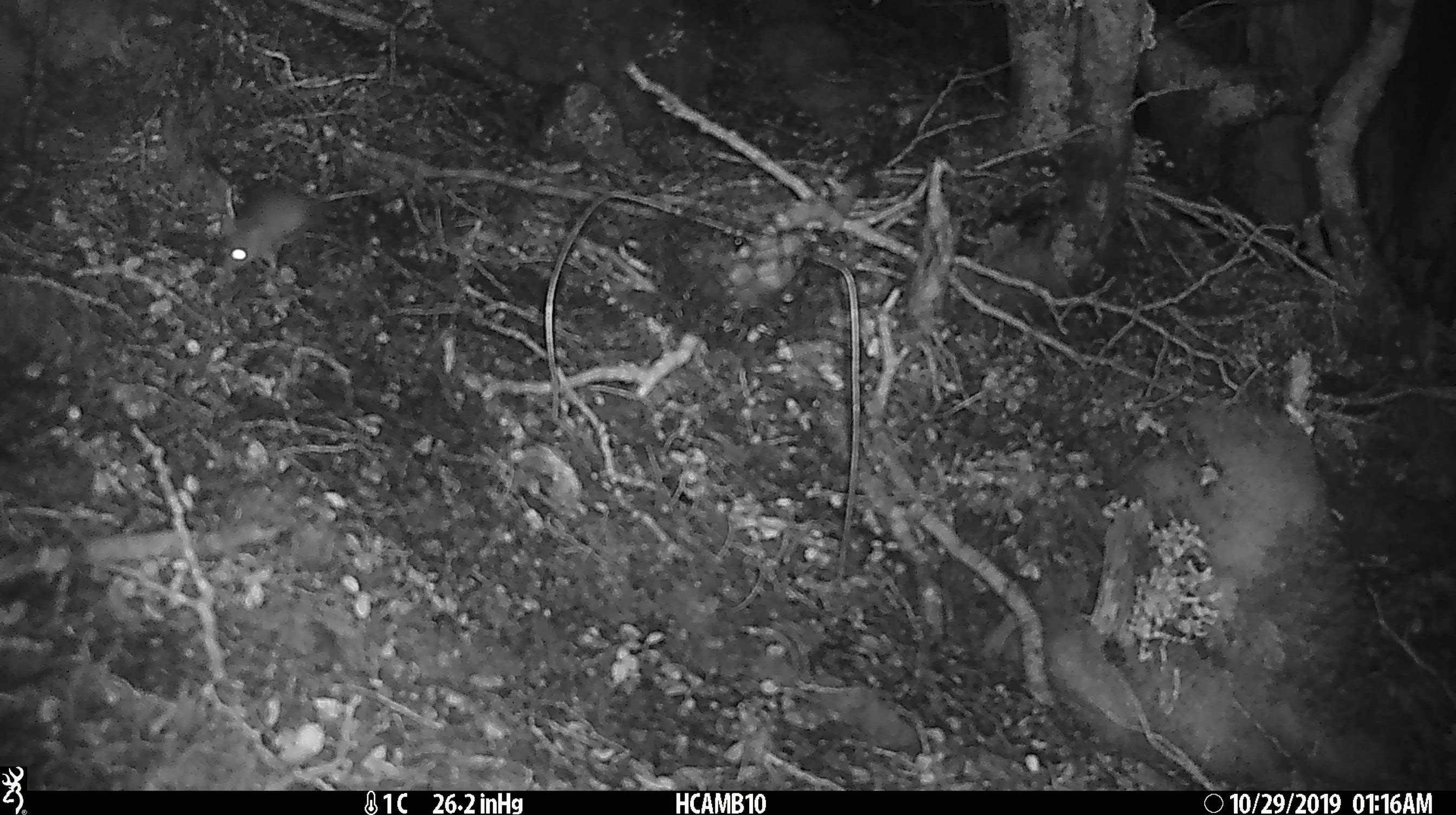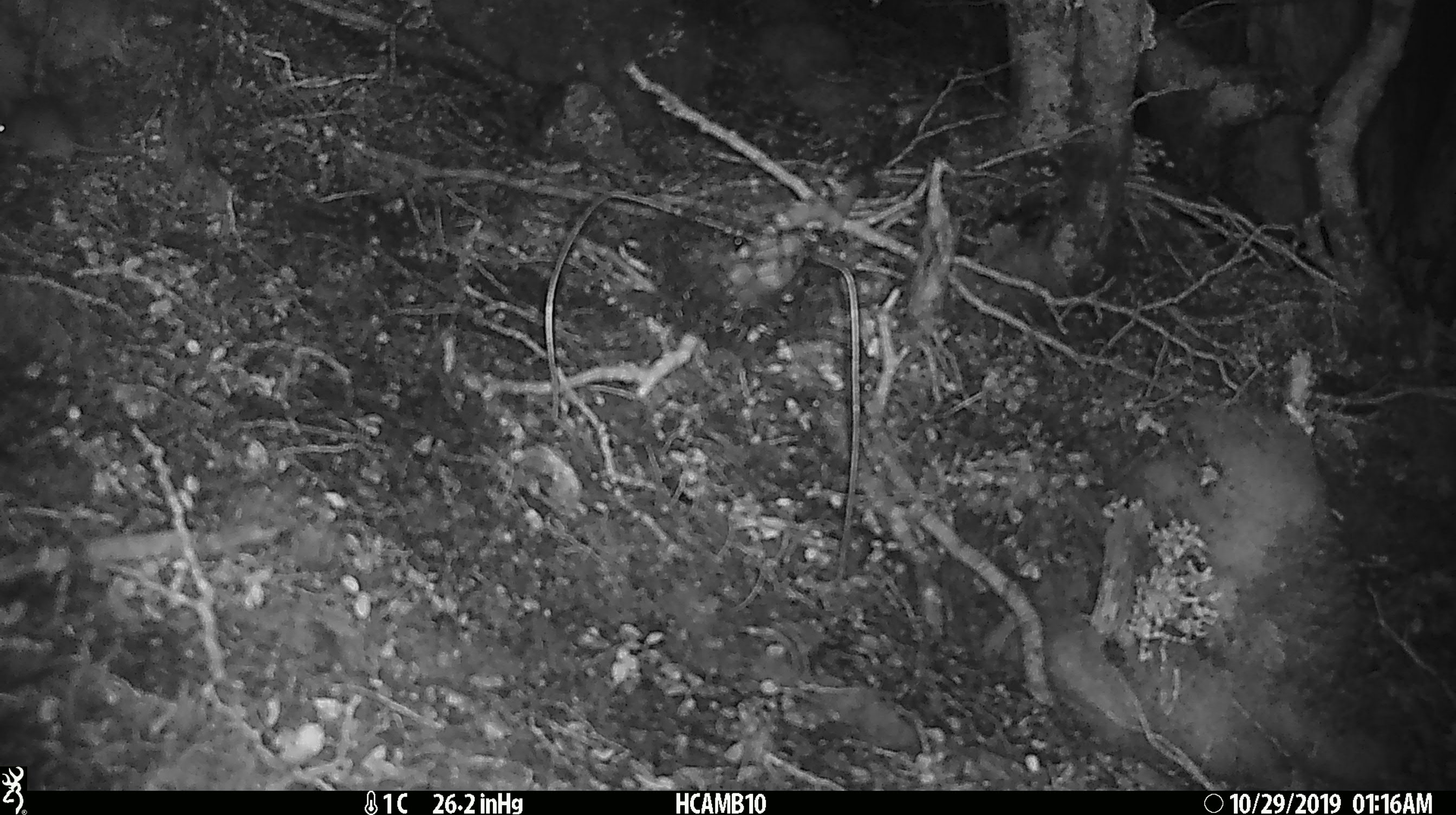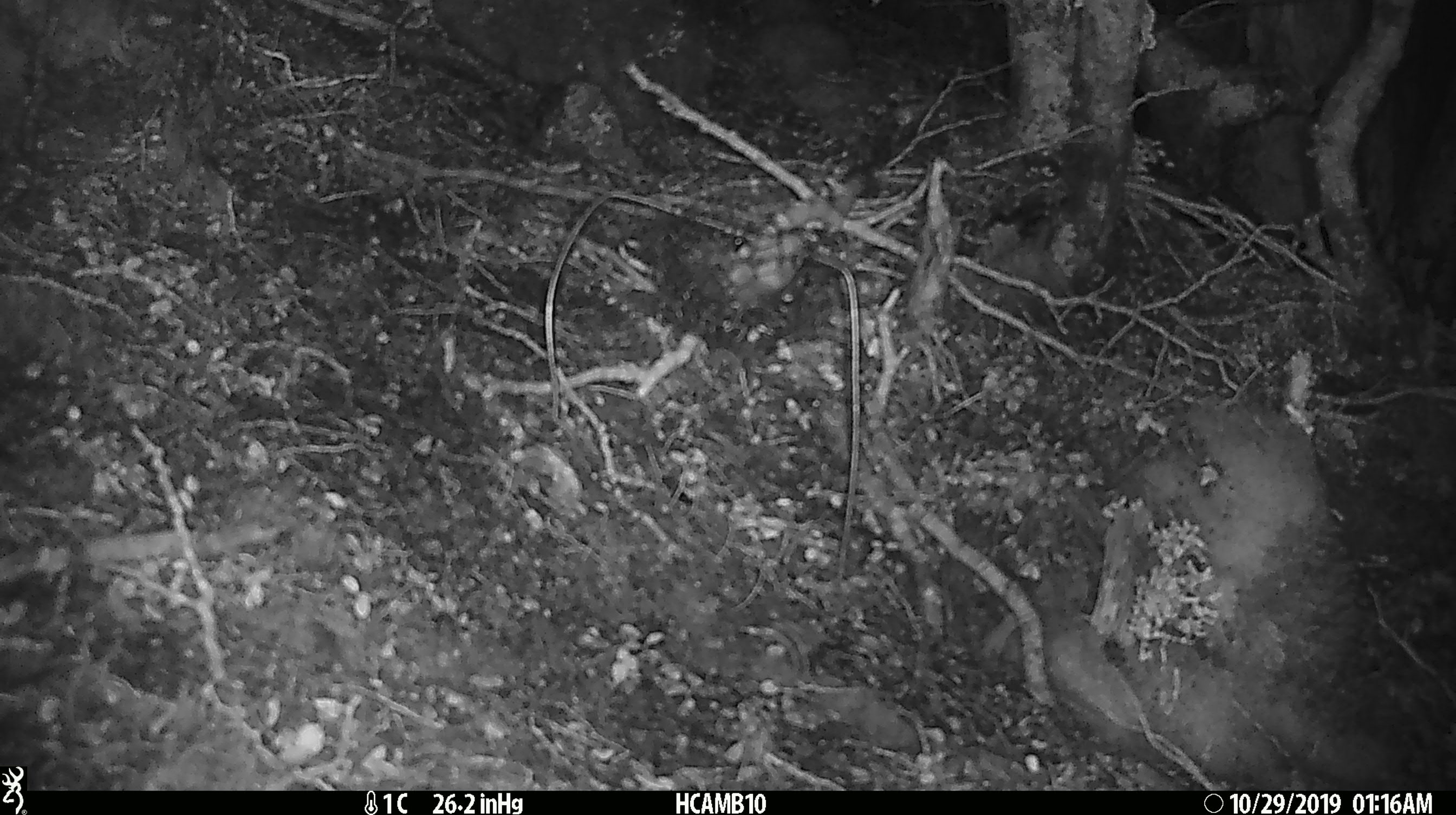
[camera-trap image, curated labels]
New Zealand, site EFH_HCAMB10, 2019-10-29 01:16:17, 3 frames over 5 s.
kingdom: Animalia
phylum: Chordata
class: Mammalia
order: Rodentia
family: Muridae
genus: Mus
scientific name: Mus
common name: mouse